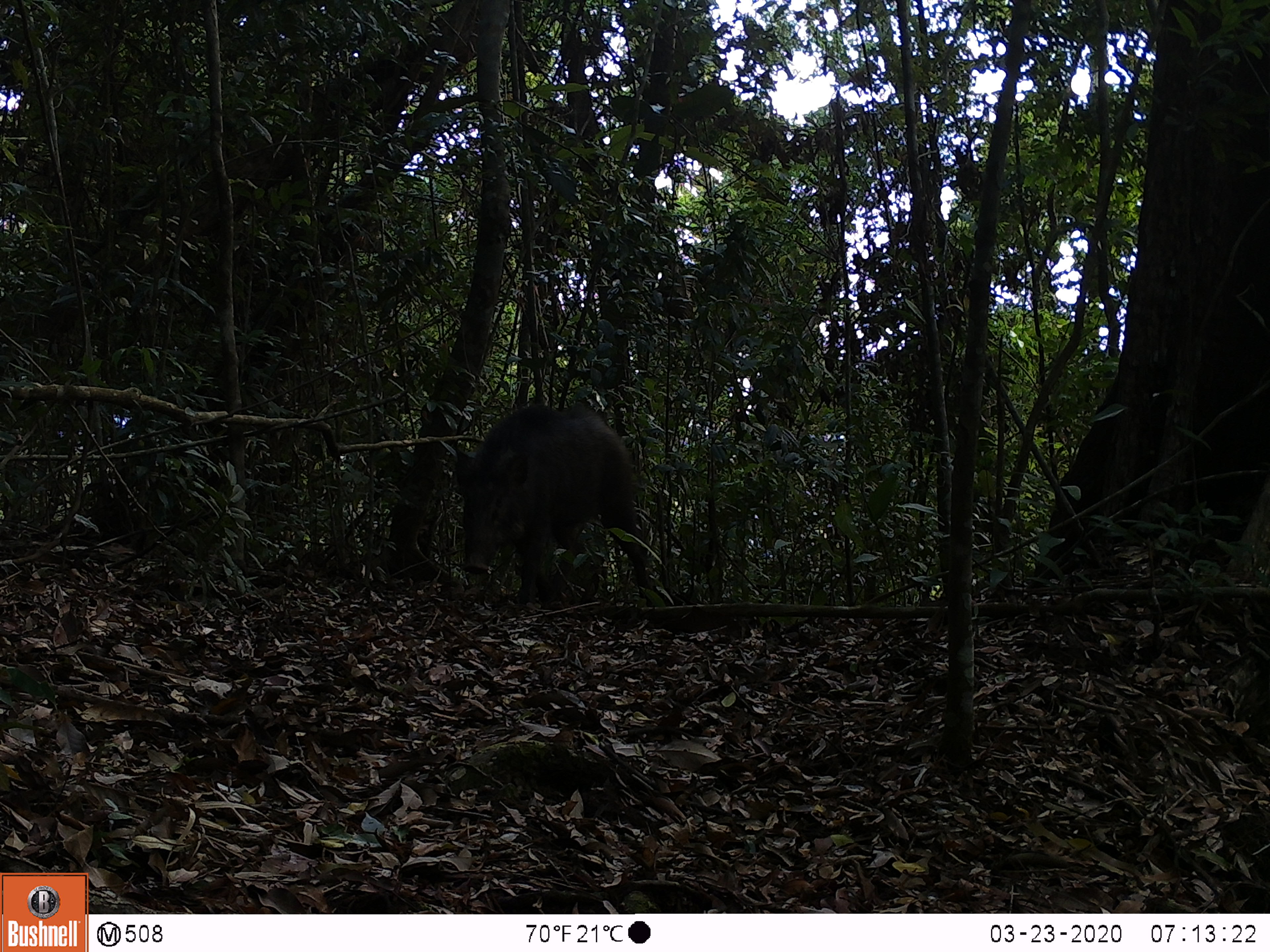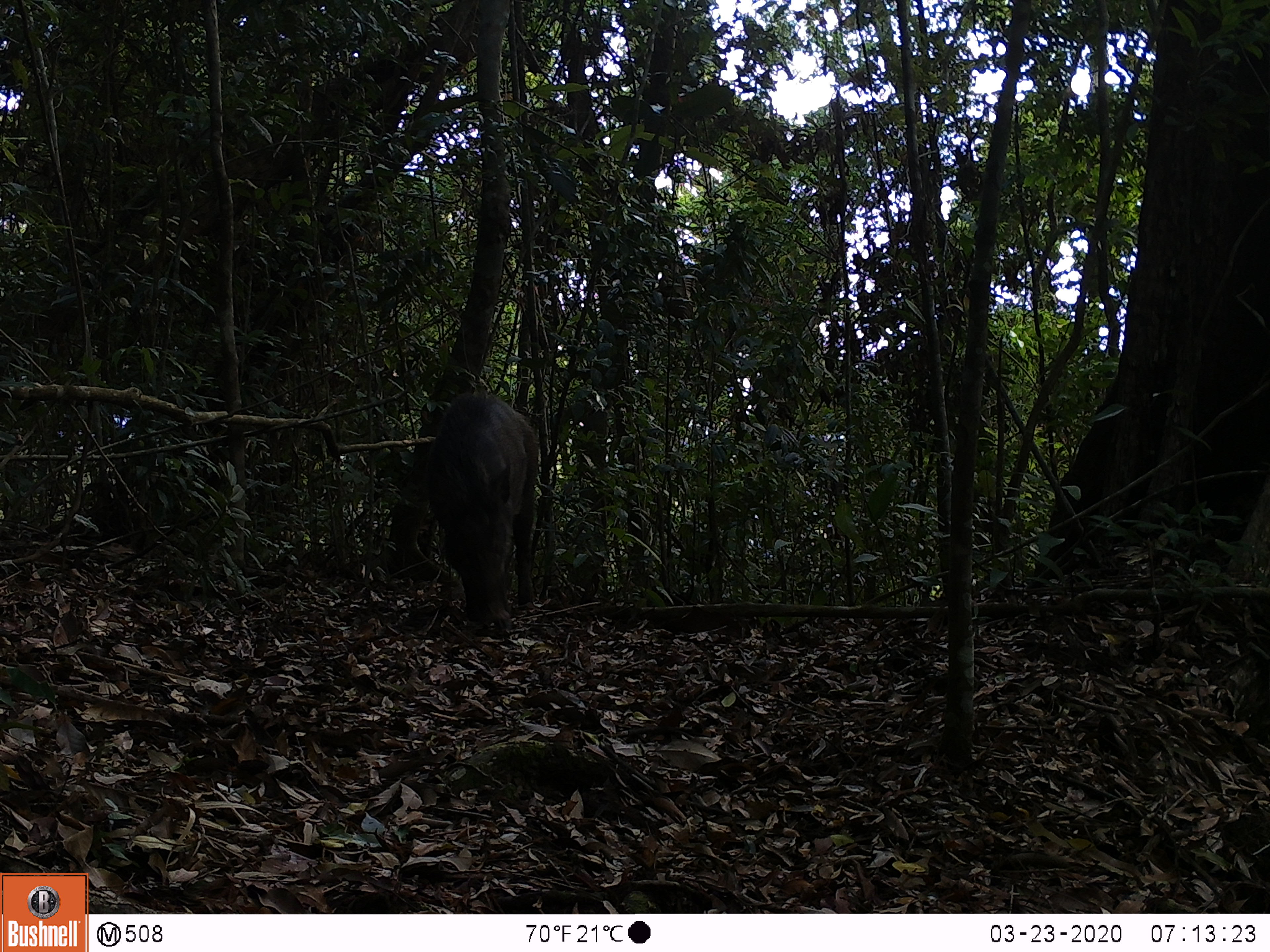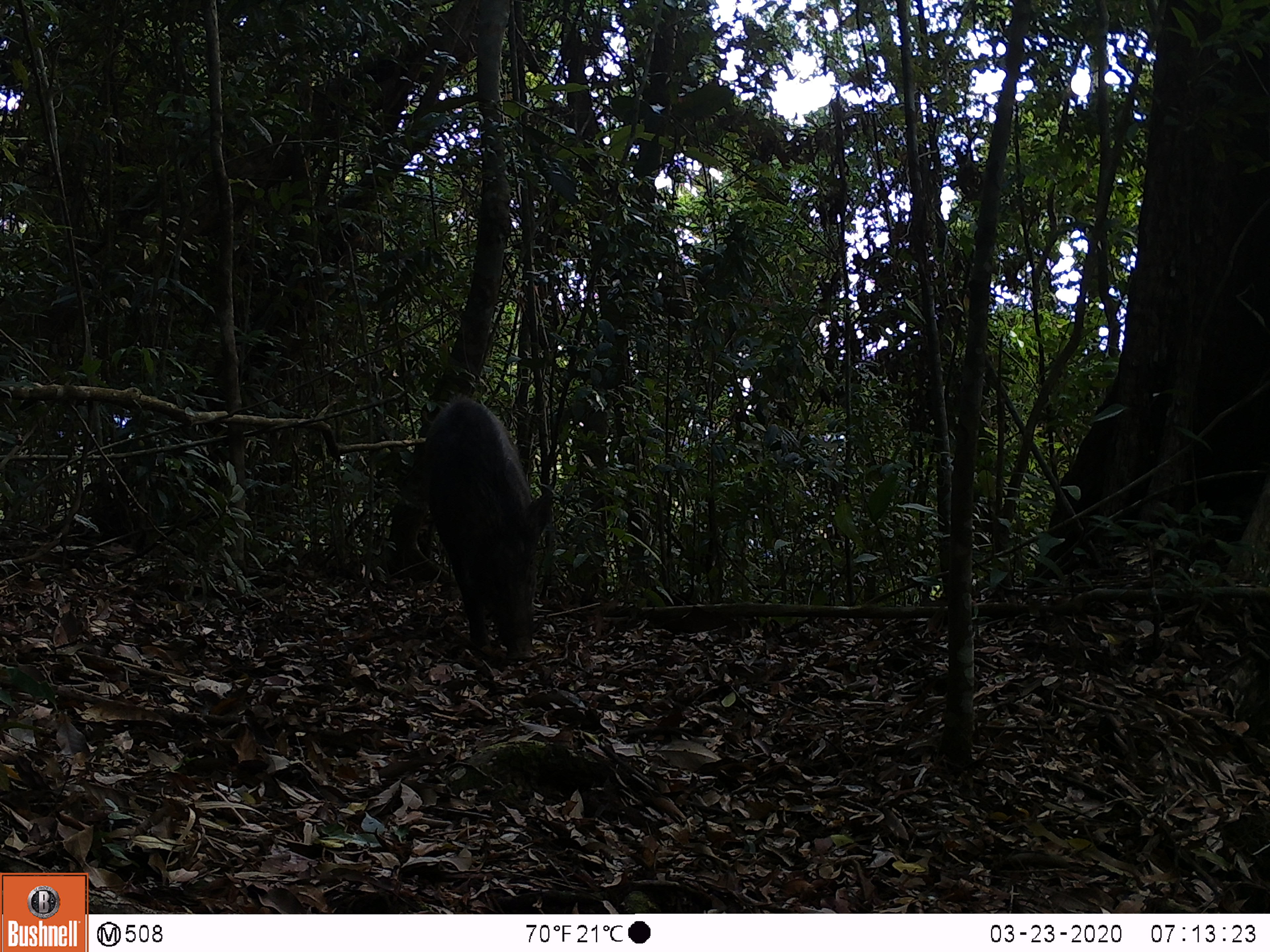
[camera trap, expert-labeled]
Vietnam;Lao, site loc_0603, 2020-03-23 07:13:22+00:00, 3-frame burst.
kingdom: Animalia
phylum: Chordata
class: Mammalia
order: Artiodactyla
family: Suidae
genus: Sus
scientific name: Sus scrofa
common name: eurasian wild pig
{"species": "eurasian wild pig (Sus scrofa)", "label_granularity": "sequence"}